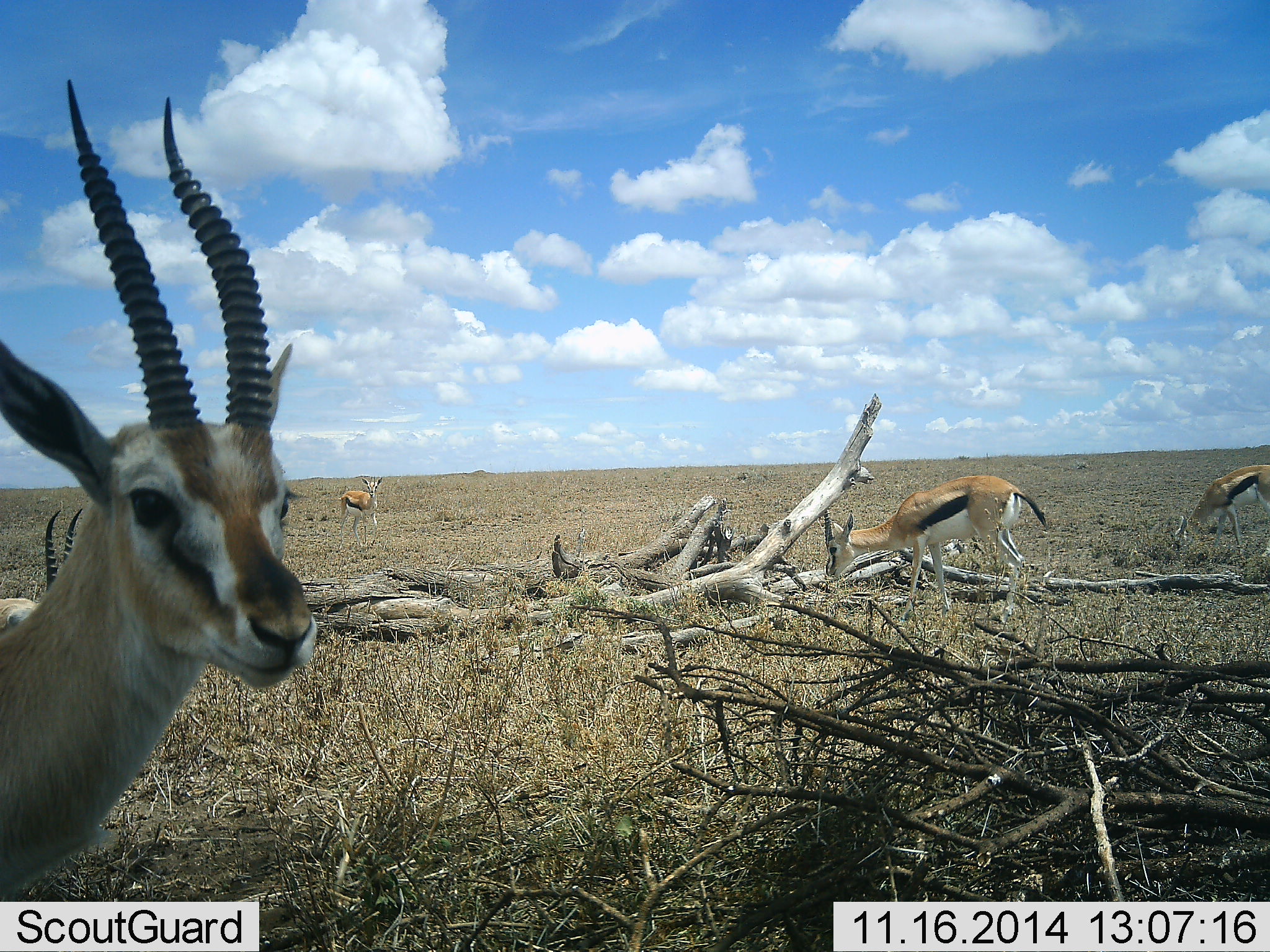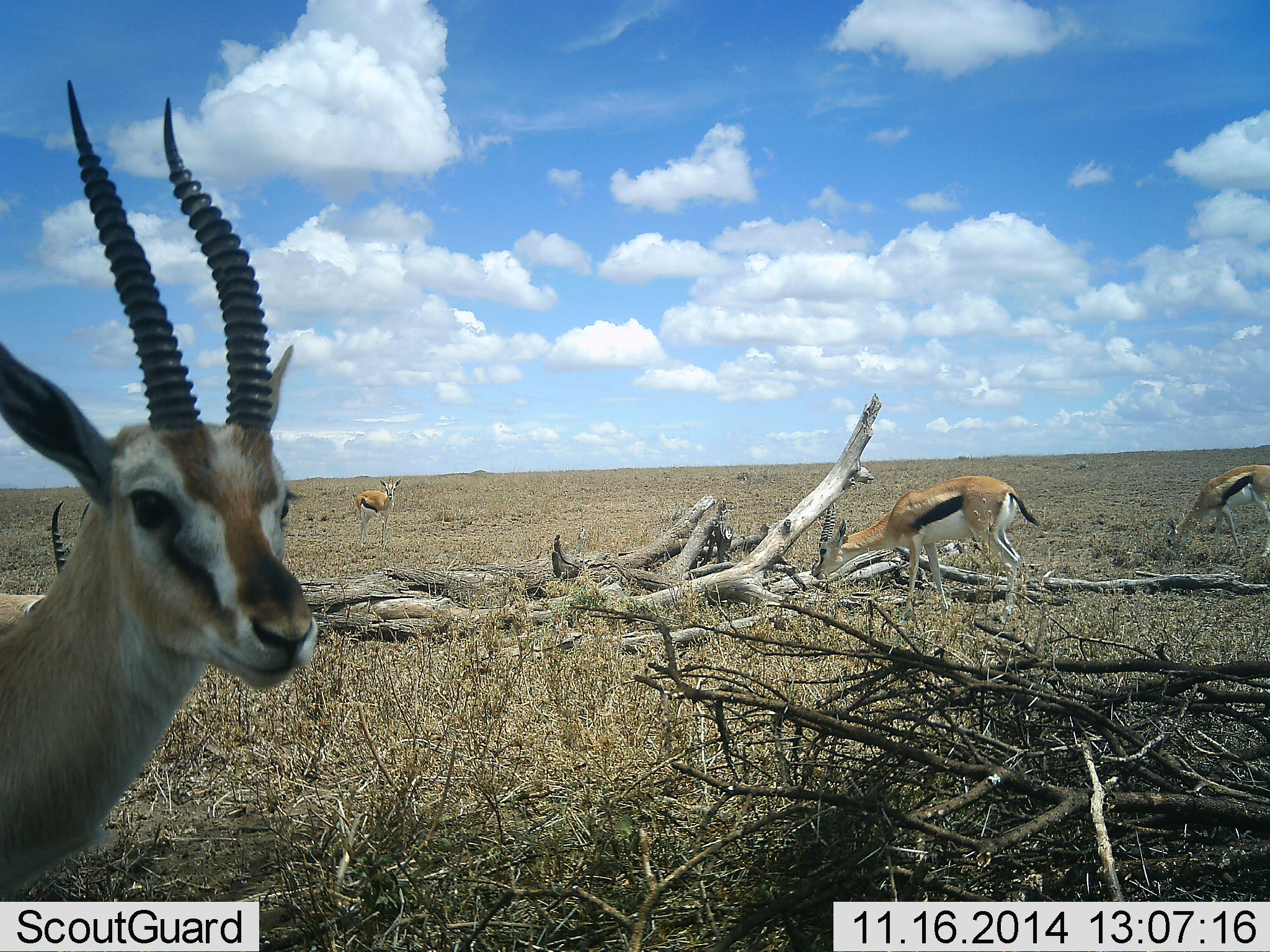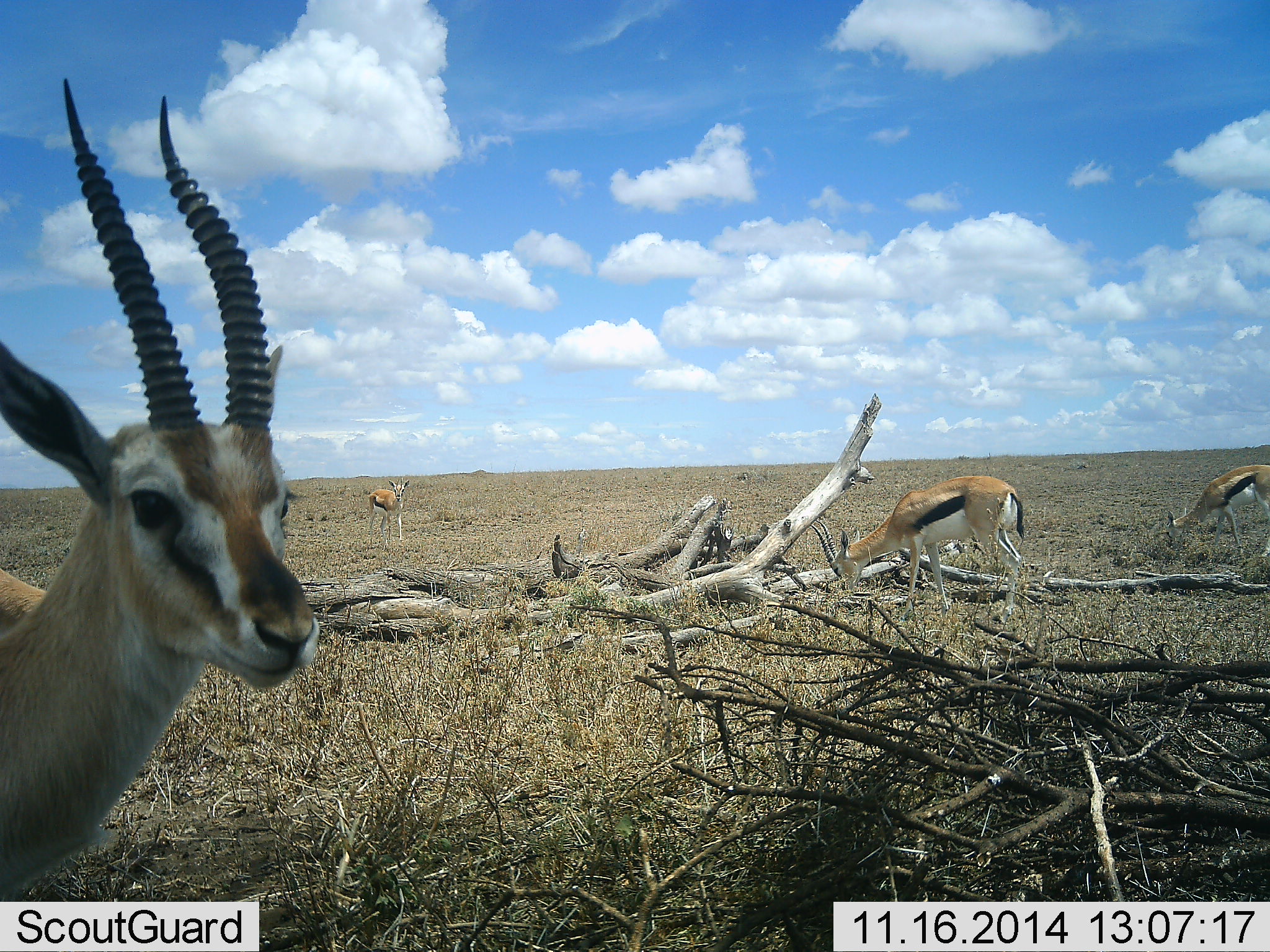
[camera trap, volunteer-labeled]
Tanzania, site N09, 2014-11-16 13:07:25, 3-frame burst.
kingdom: Animalia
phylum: Chordata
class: Mammalia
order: Artiodactyla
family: Bovidae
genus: Eudorcas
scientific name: Eudorcas thomsonii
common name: thomson's gazelle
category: gazellethomsons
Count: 5.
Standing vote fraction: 80%.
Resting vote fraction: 10%.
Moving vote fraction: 50%.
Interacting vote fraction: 0%.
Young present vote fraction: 0%.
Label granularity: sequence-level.